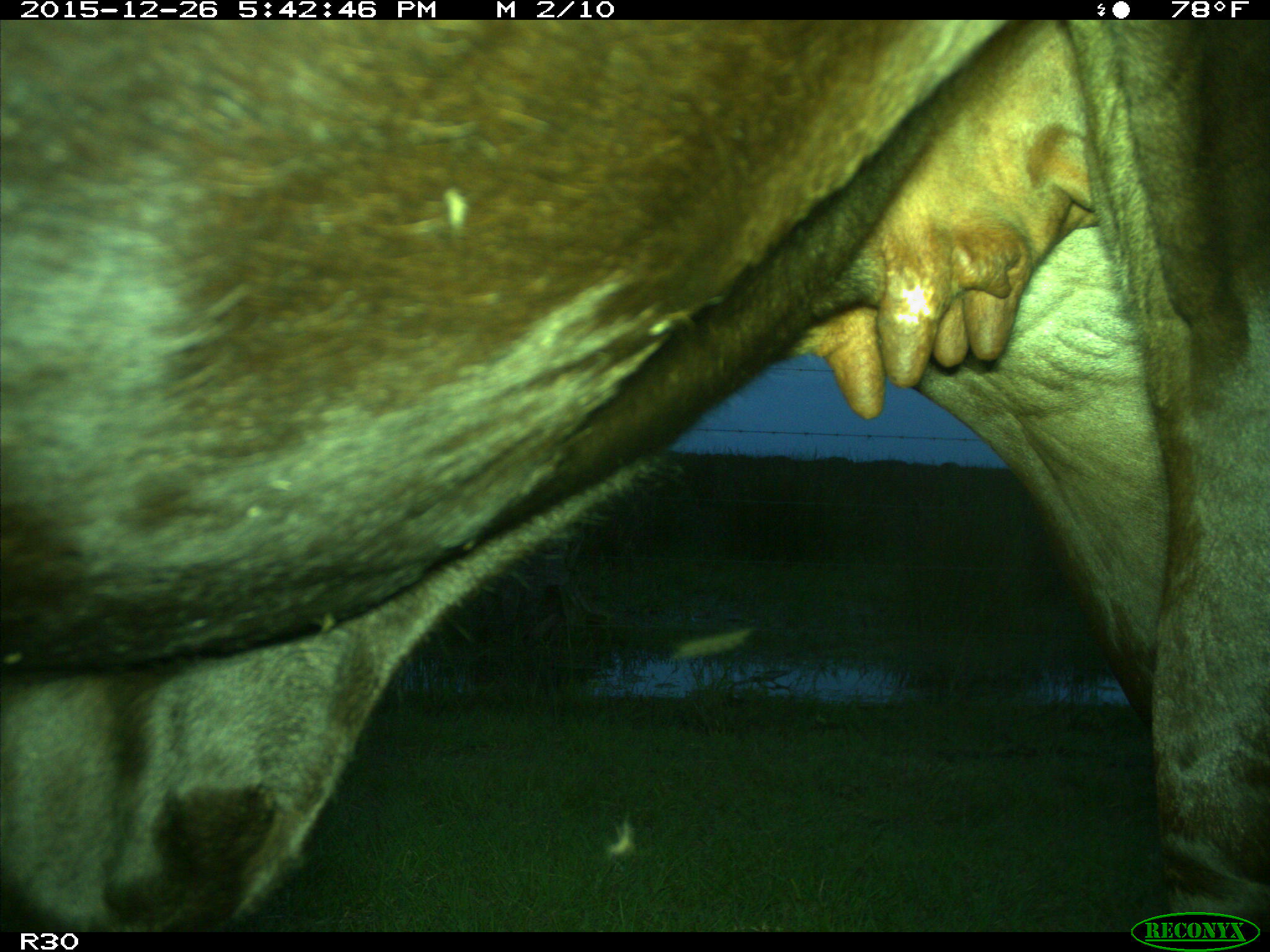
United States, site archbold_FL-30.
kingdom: Animalia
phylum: Chordata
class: Mammalia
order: Artiodactyla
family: Bovidae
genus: Bos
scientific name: Bos taurus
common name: domestic cow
Bos taurus (domestic cow).